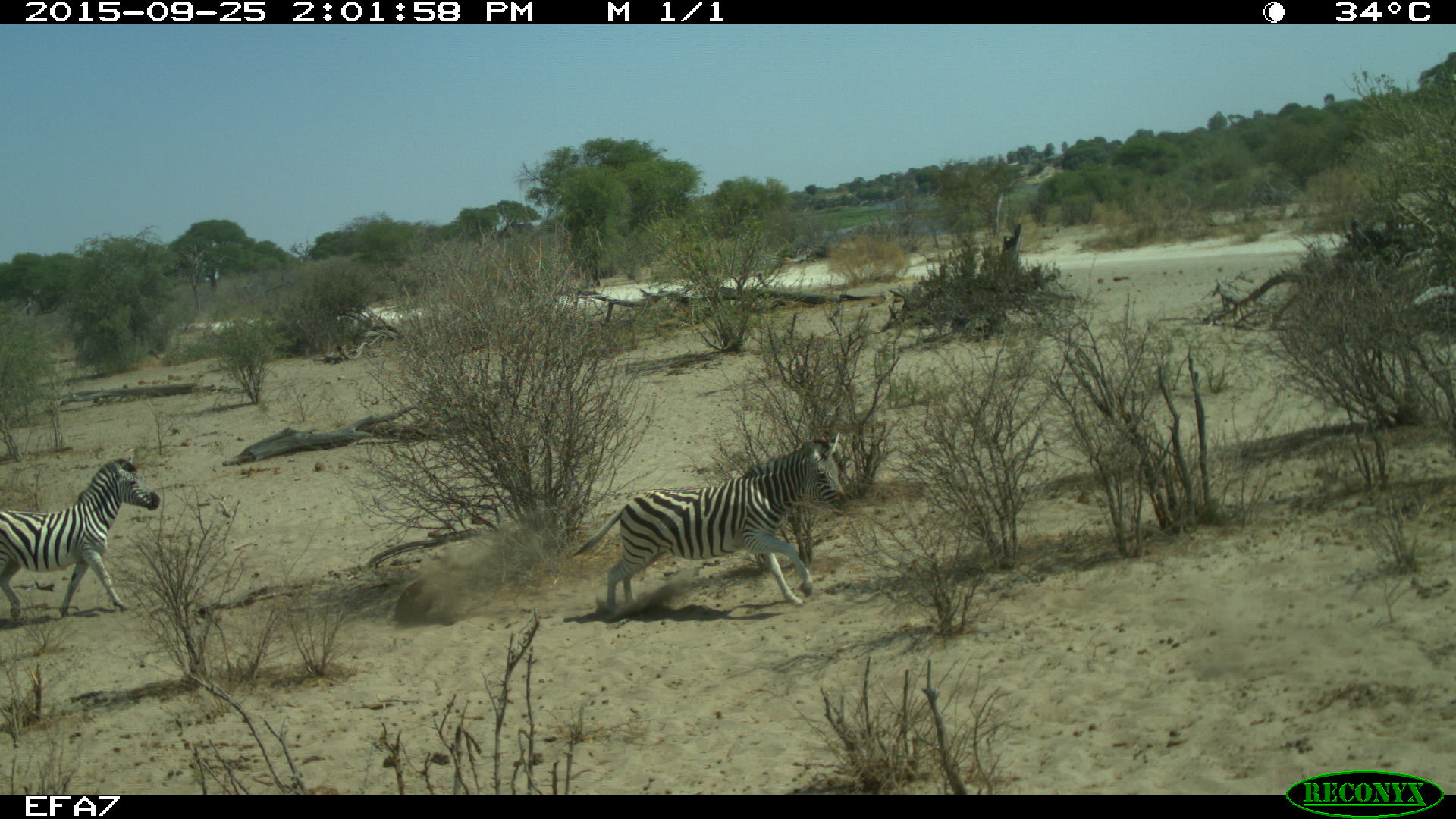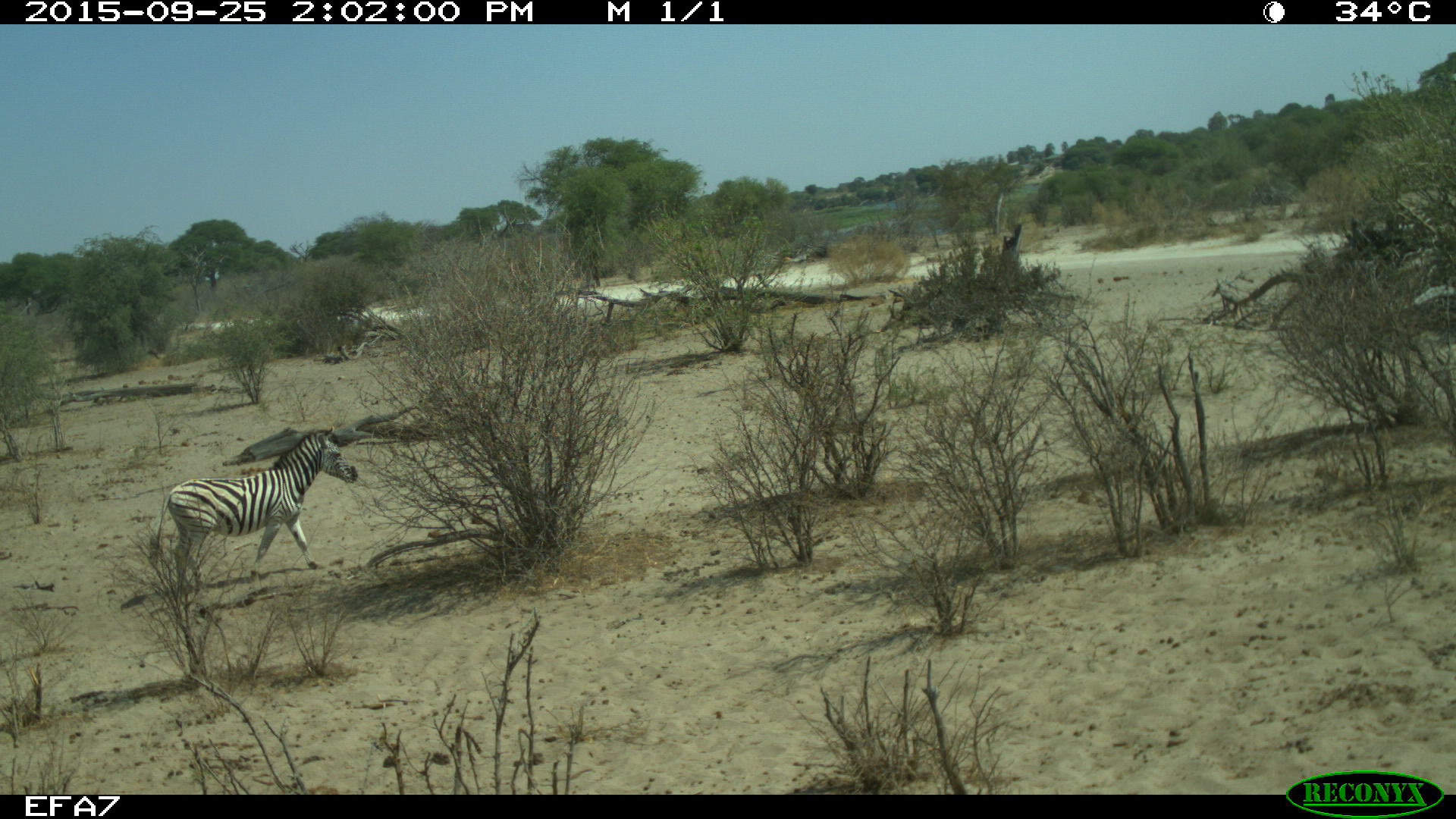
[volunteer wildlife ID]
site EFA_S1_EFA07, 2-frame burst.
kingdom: Animalia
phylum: Chordata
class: Mammalia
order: Perissodactyla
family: Equidae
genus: Equus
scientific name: Equus quagga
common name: plains zebra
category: zebraplains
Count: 2.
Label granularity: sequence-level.